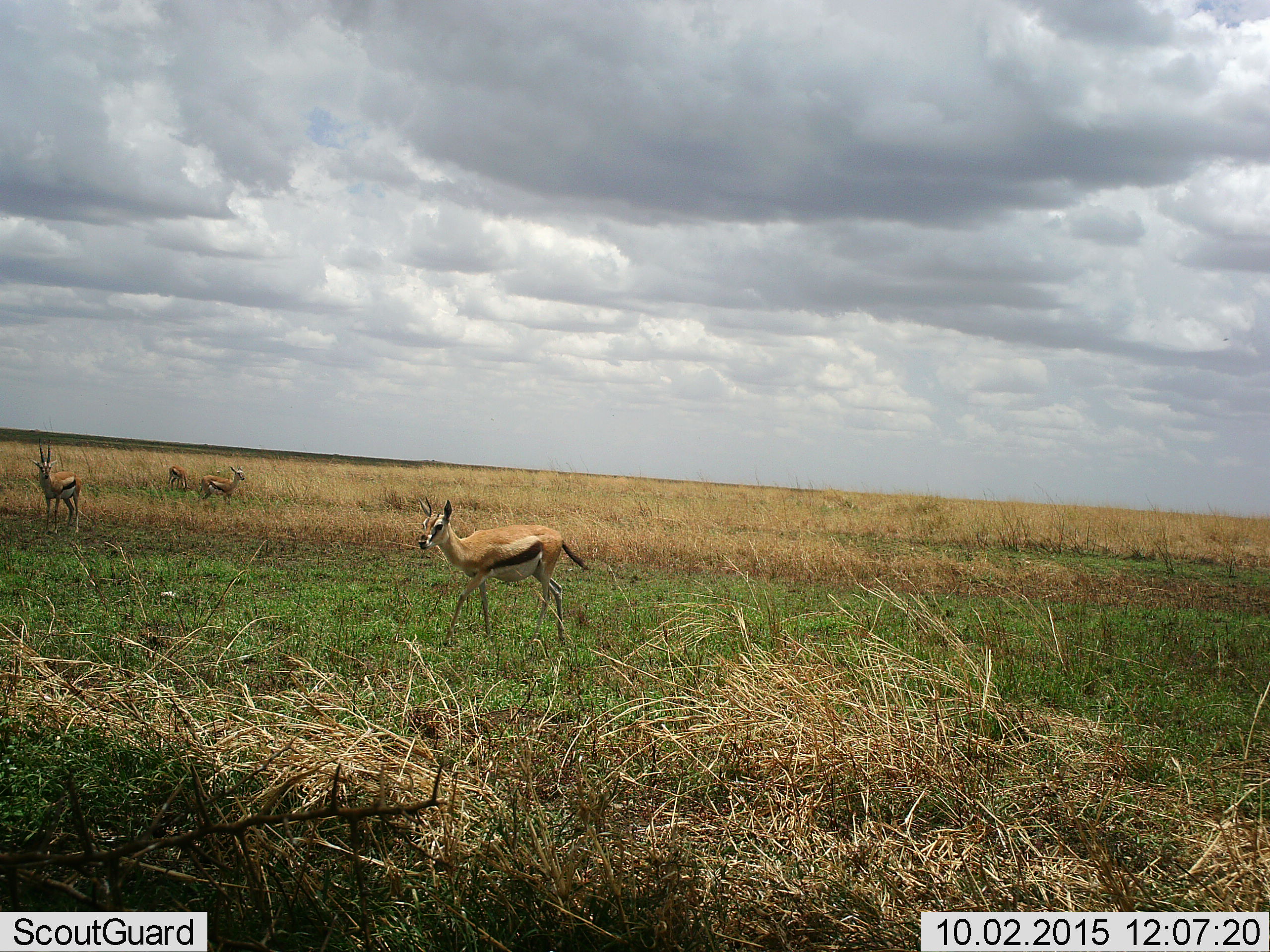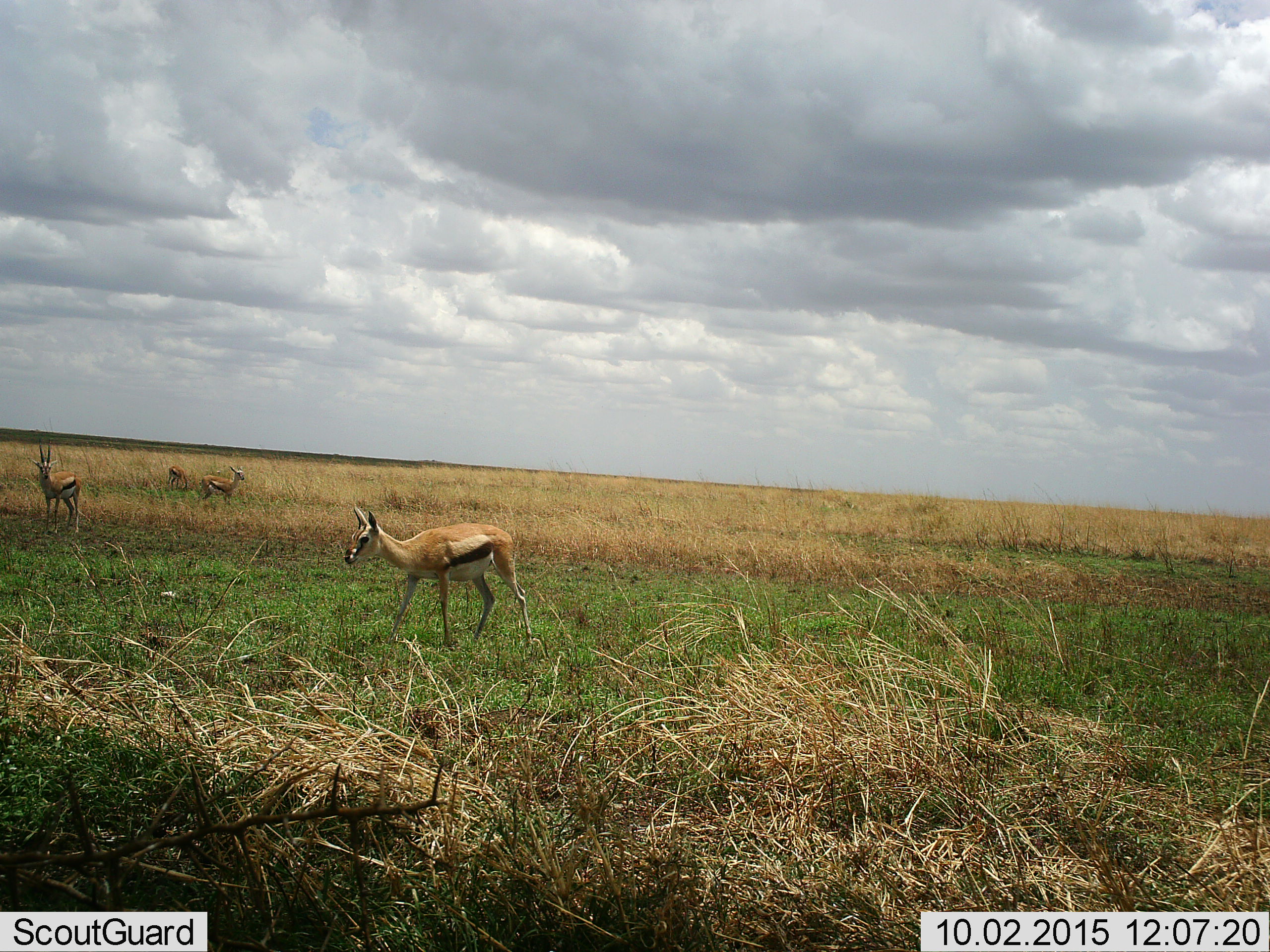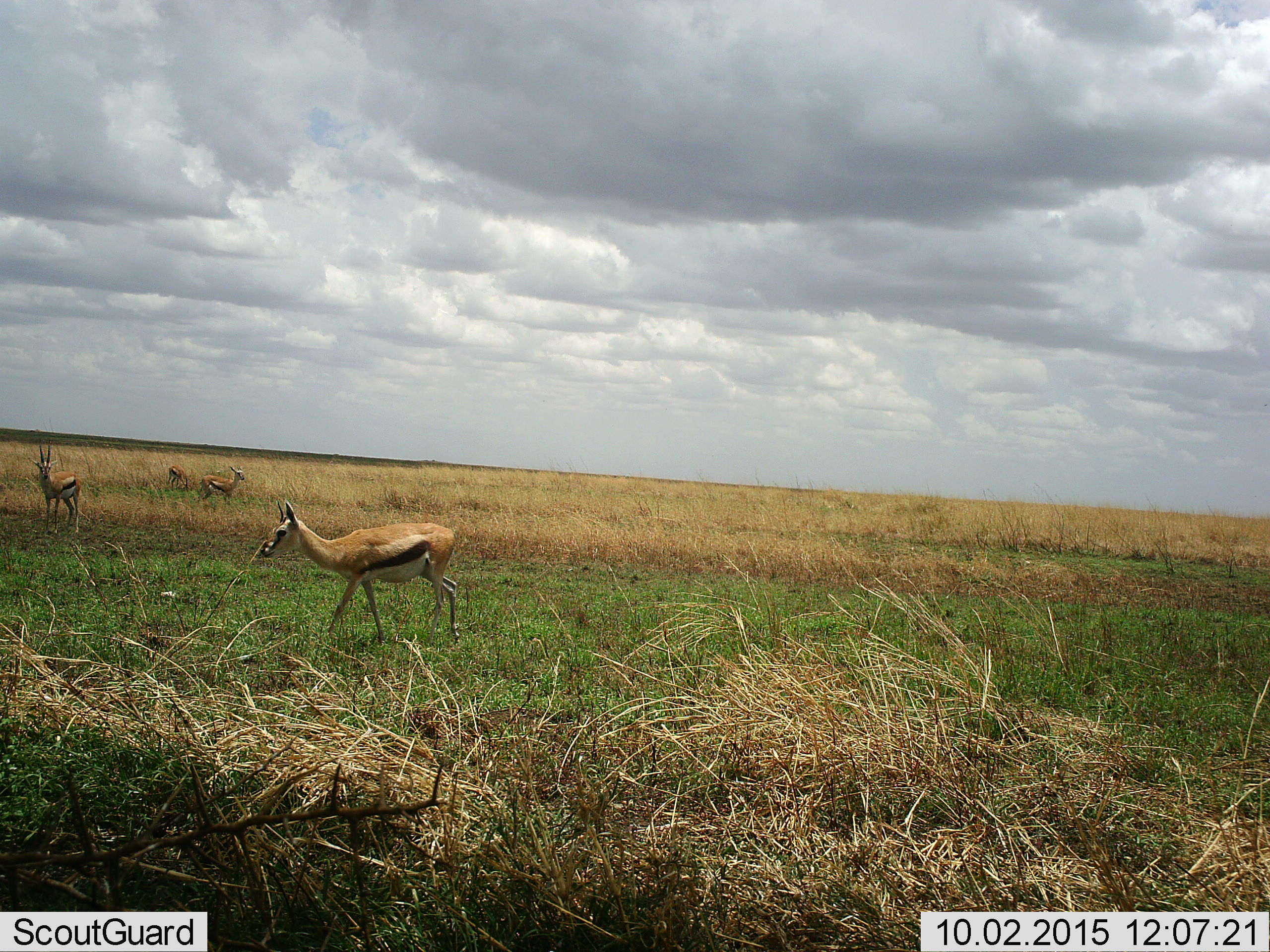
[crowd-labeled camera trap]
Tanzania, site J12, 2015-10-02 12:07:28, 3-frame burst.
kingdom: Animalia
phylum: Chordata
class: Mammalia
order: Artiodactyla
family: Bovidae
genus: Eudorcas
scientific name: Eudorcas thomsonii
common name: thomson's gazelle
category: gazellethomsons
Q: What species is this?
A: Gazellethomsons (thomson's gazelle) (Eudorcas thomsonii).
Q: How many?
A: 4.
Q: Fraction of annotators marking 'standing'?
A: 70%.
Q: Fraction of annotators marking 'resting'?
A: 0%.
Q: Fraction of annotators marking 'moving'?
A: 100%.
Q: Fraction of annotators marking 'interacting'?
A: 0%.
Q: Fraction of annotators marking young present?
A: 20%.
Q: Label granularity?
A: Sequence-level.